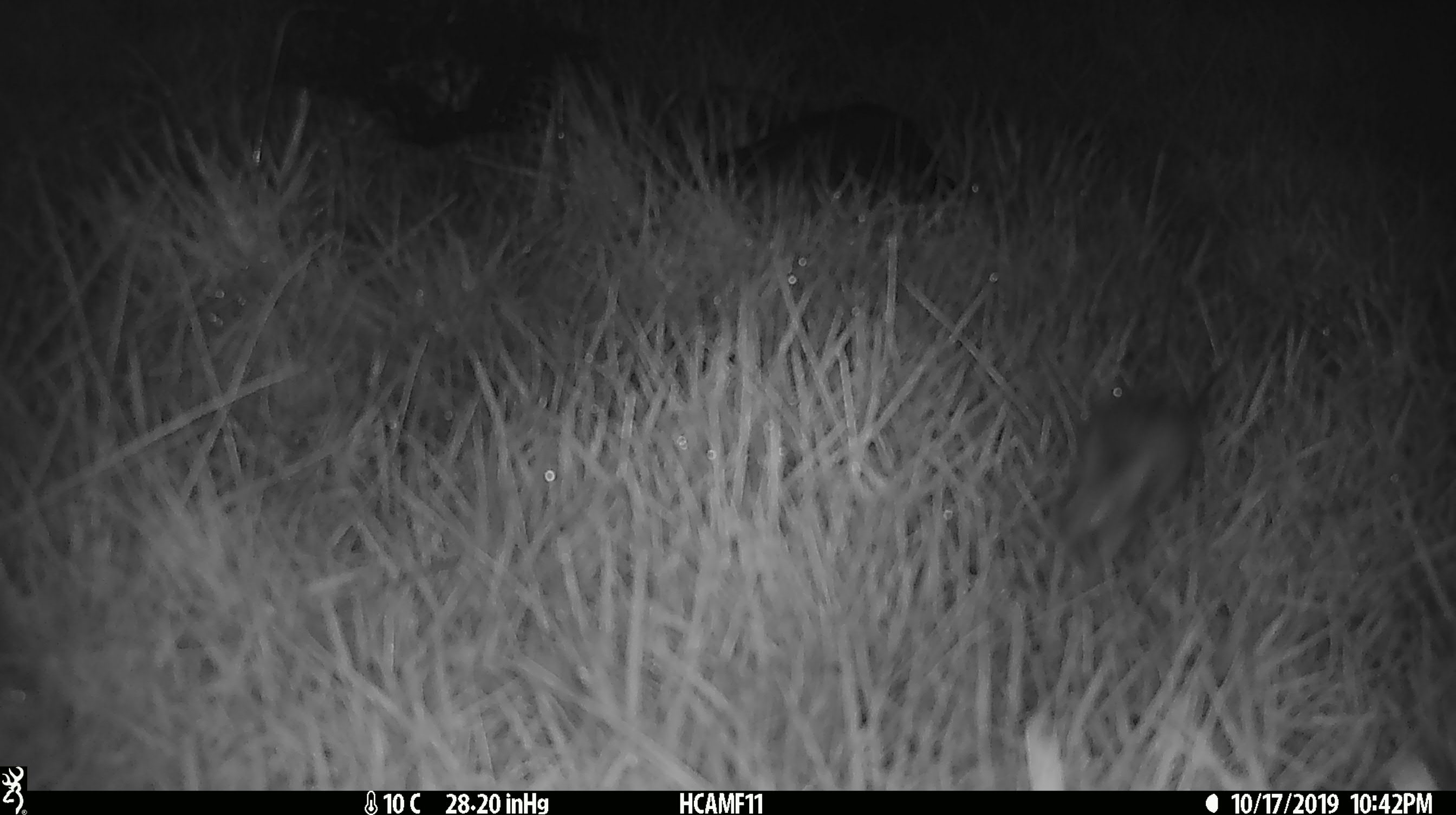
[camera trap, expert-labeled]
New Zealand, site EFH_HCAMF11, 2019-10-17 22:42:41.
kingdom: Animalia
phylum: Chordata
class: Mammalia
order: Rodentia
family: Muridae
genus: Mus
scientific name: Mus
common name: mouse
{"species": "mouse (Mus)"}